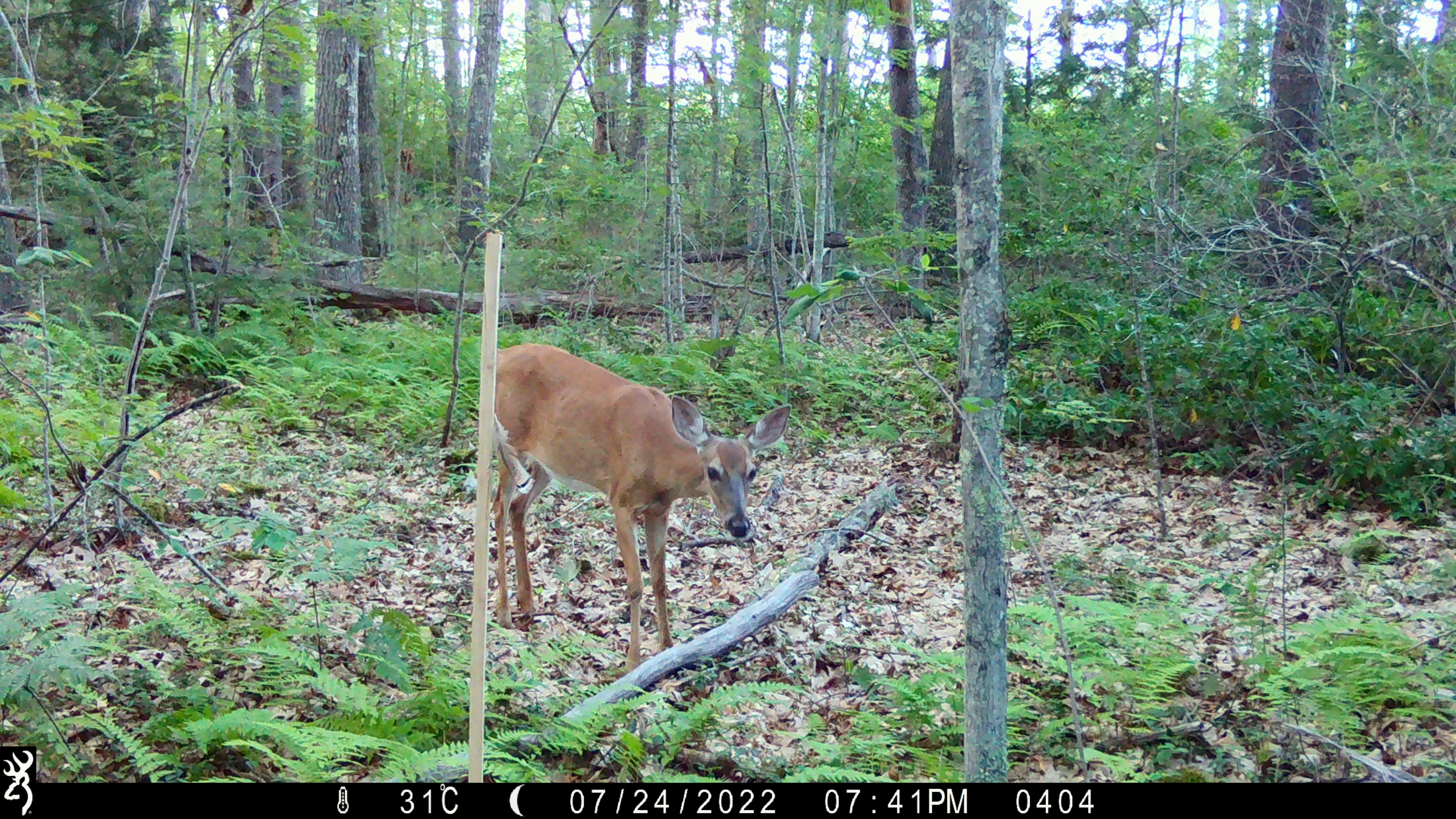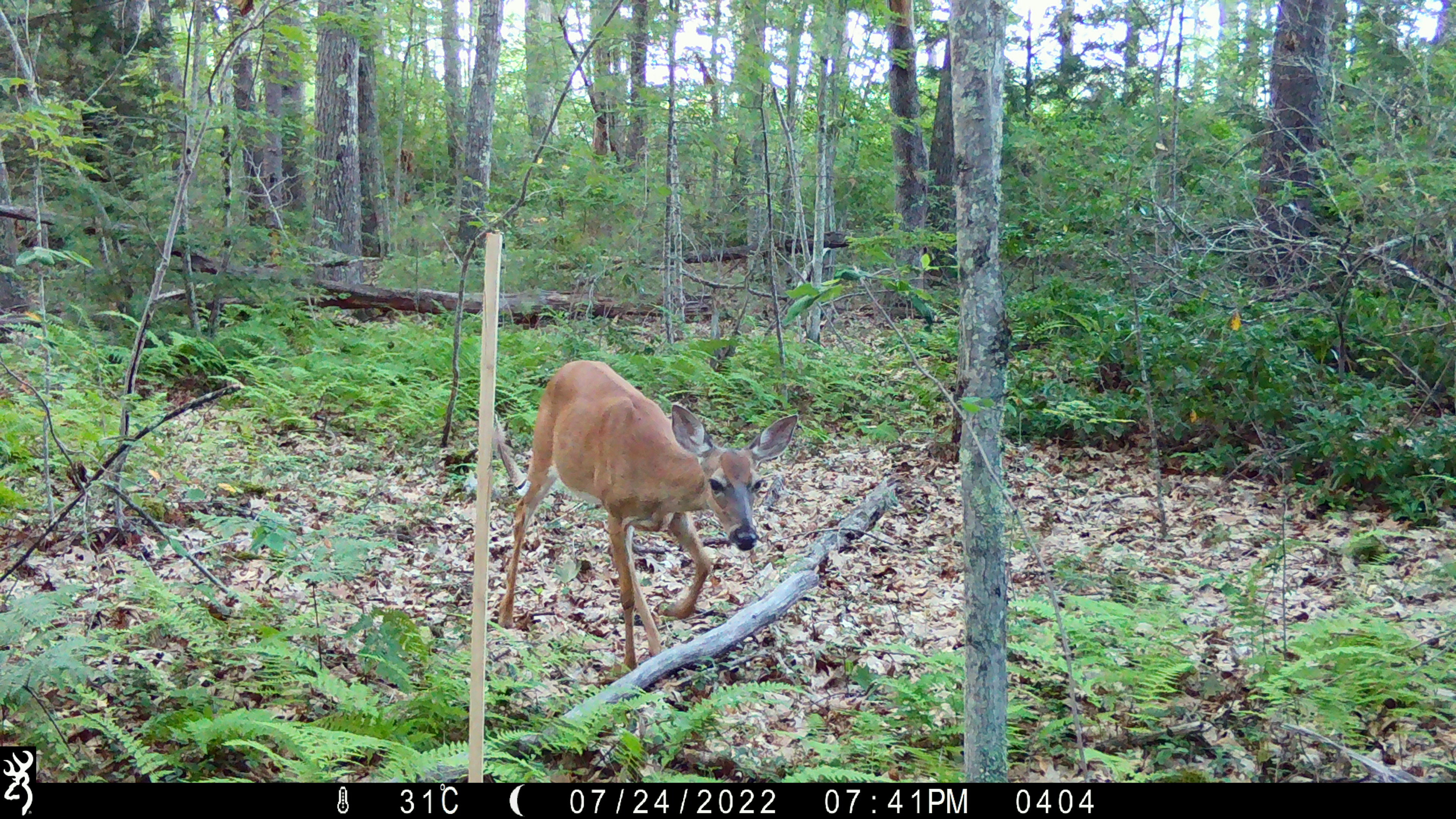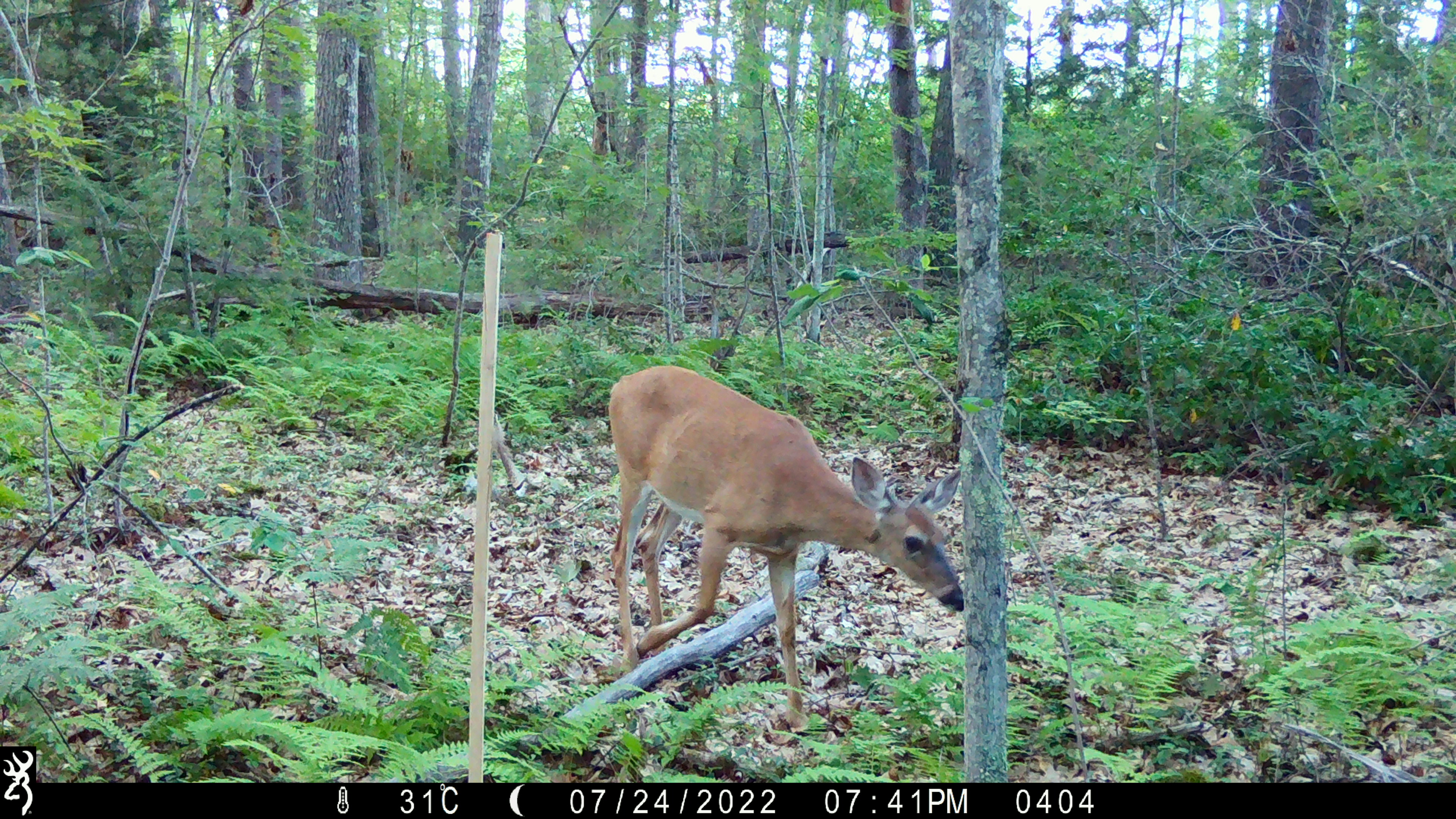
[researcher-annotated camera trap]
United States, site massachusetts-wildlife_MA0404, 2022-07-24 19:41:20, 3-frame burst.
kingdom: Animalia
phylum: Chordata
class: Mammalia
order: Artiodactyla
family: Cervidae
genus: Odocoileus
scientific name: Odocoileus virginianus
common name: white-tailed deer